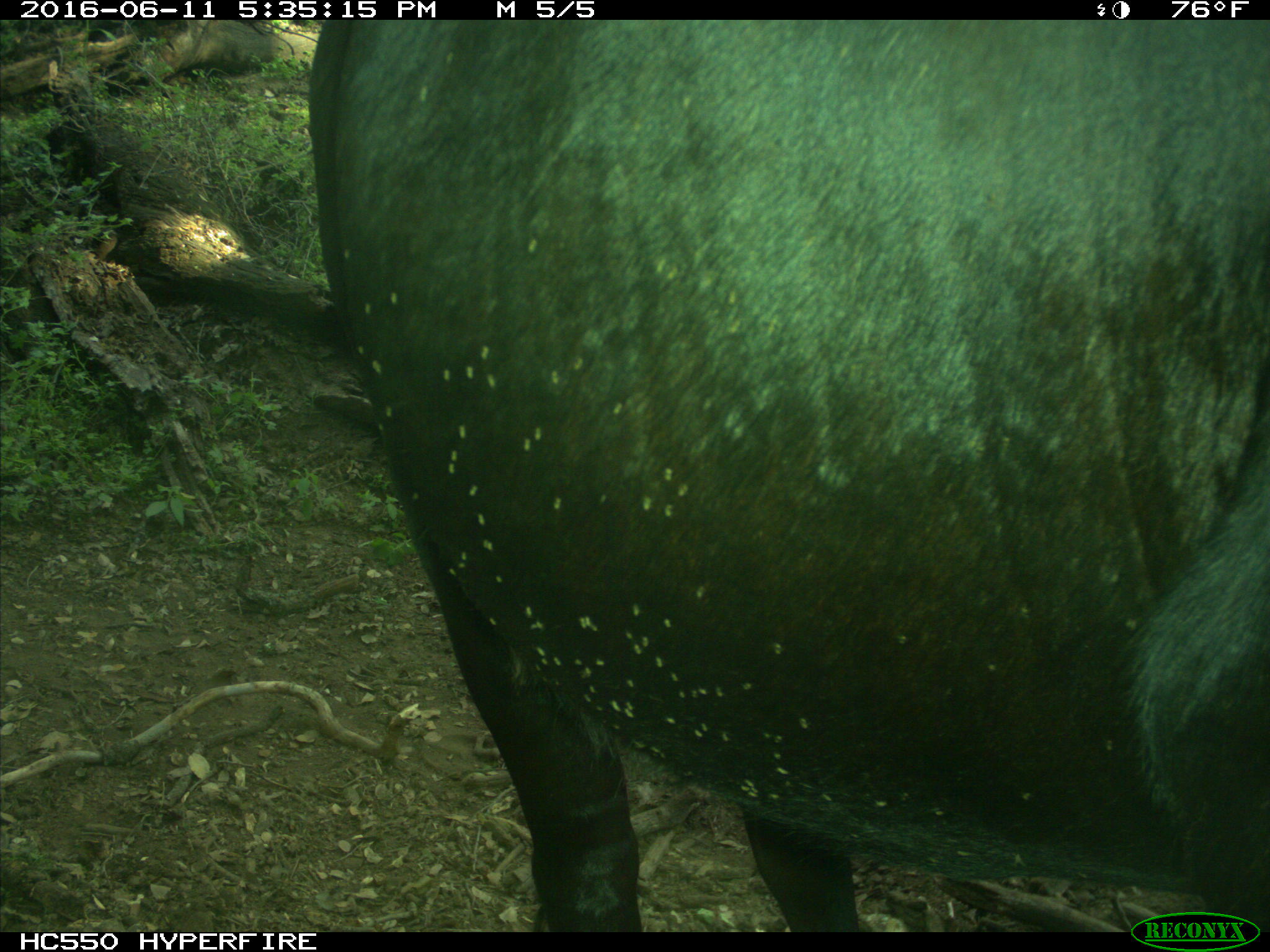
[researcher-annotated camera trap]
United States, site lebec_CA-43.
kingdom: Animalia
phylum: Chordata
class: Mammalia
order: Artiodactyla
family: Bovidae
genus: Bos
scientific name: Bos taurus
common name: domestic cow